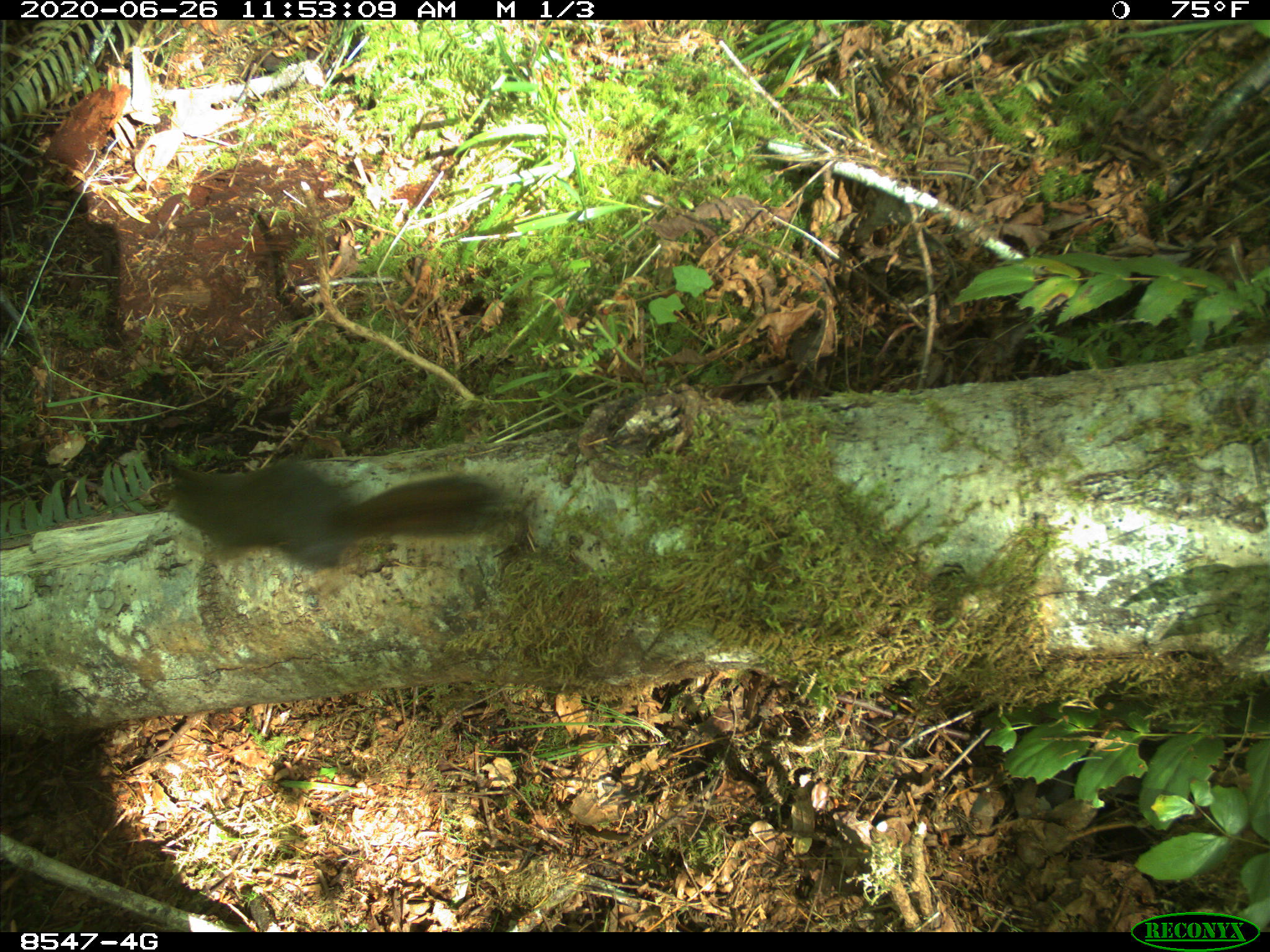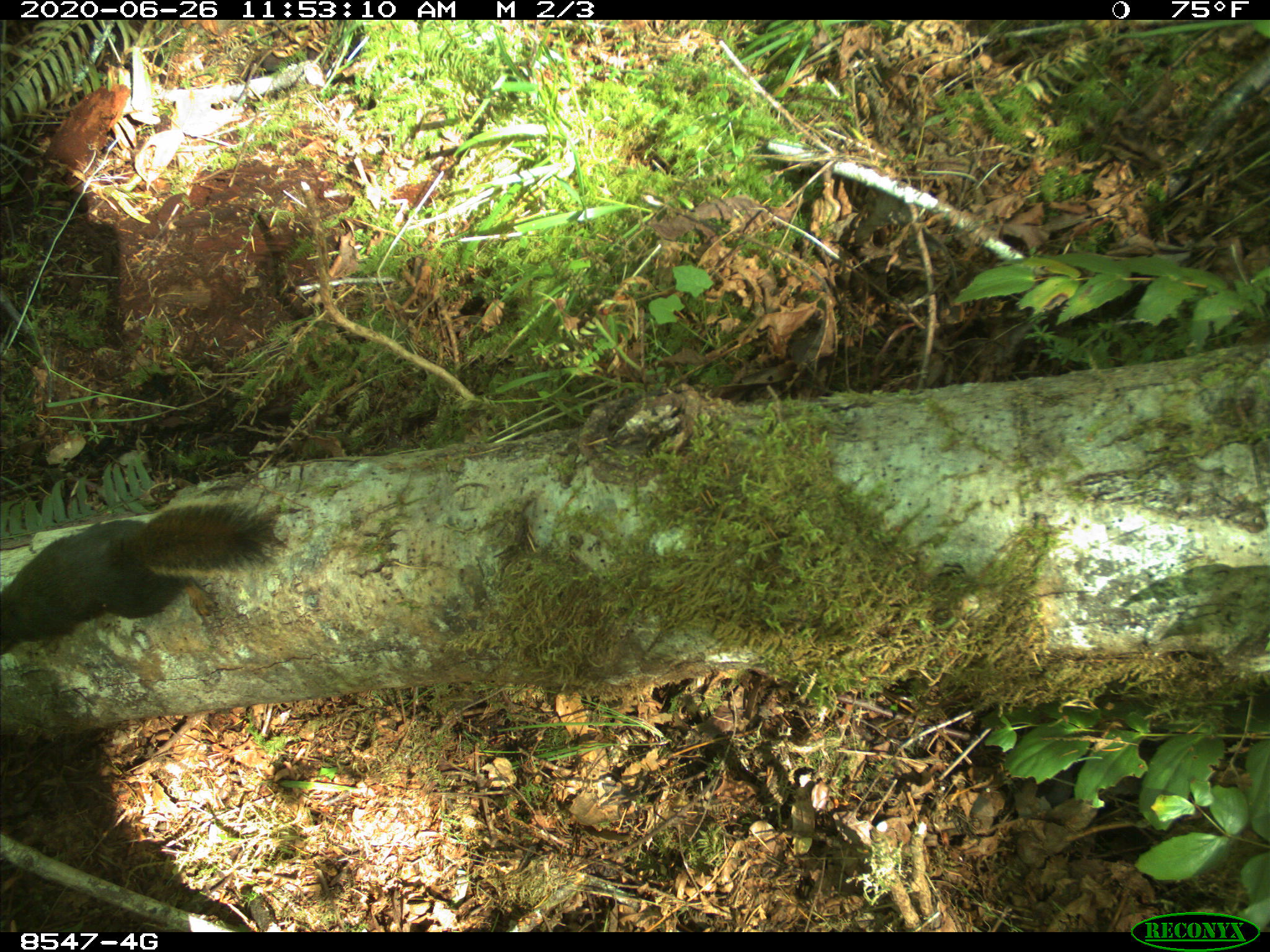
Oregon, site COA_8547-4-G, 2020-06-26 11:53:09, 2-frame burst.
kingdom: Animalia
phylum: Chordata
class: Mammalia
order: Rodentia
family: Sciuridae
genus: Tamiasciurus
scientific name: Tamiasciurus douglasii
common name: douglas squirrel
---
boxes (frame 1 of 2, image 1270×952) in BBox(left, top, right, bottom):
douglas squirrel: BBox(149, 455, 509, 578)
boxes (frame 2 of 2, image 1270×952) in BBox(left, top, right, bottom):
douglas squirrel: BBox(0, 499, 276, 661)